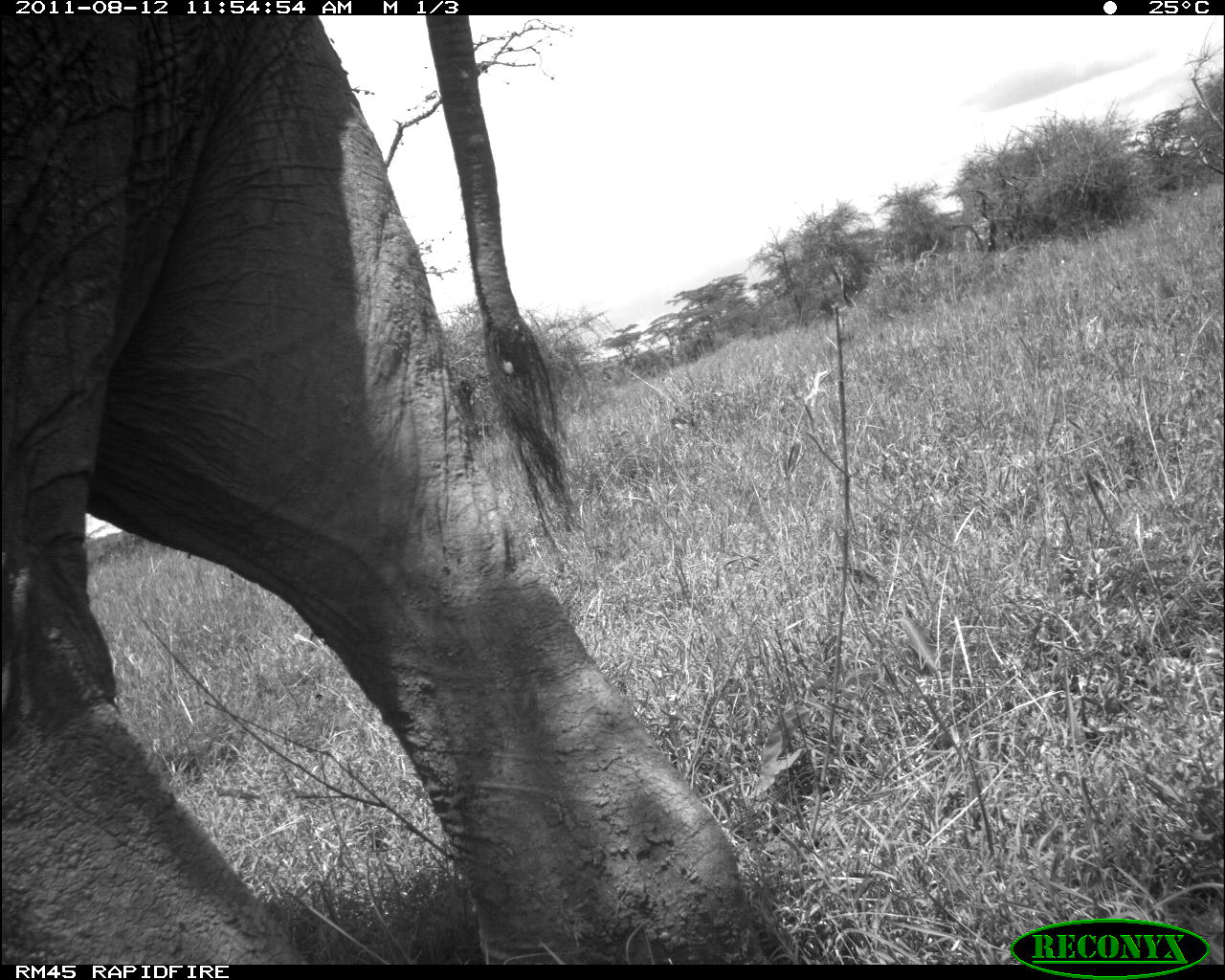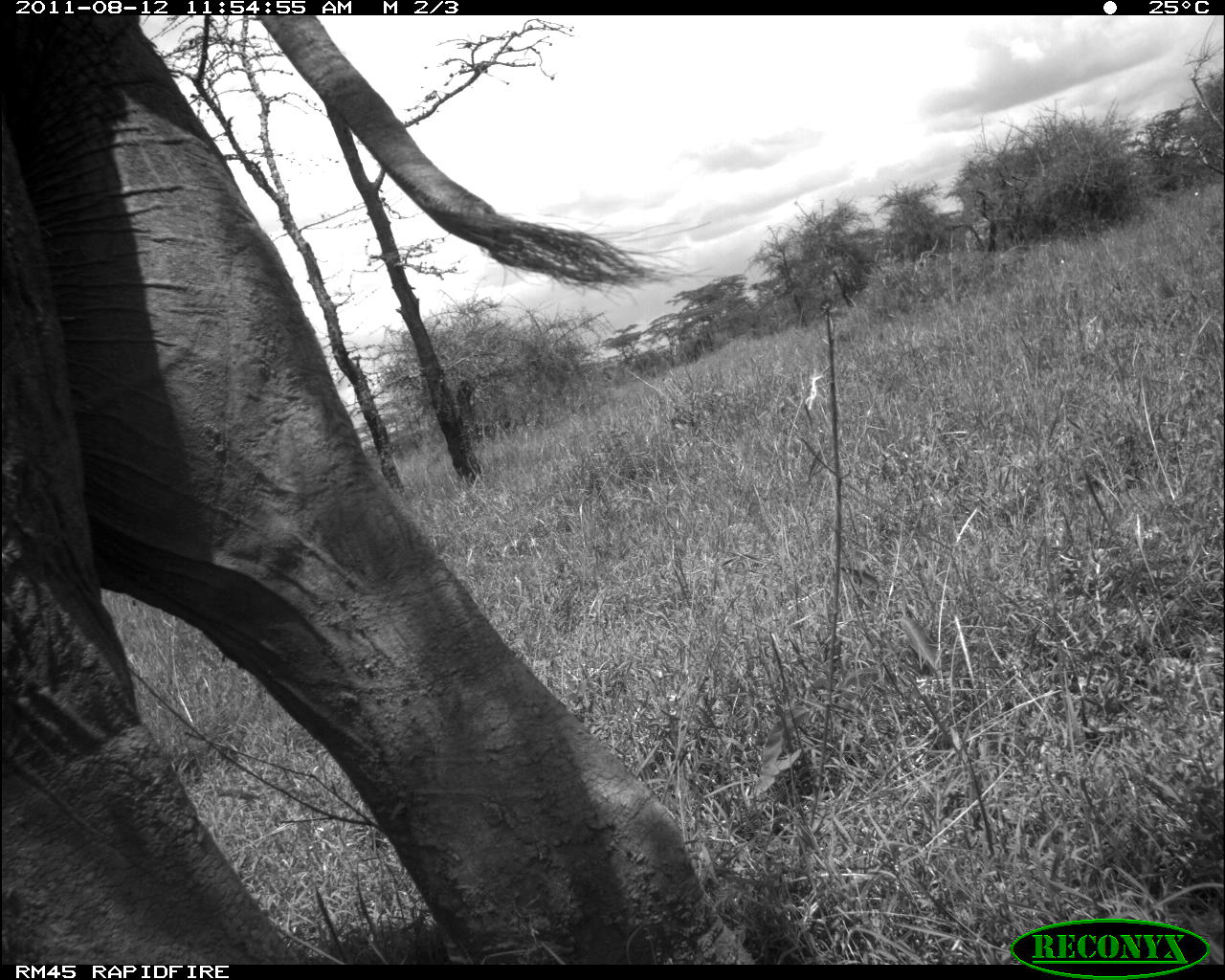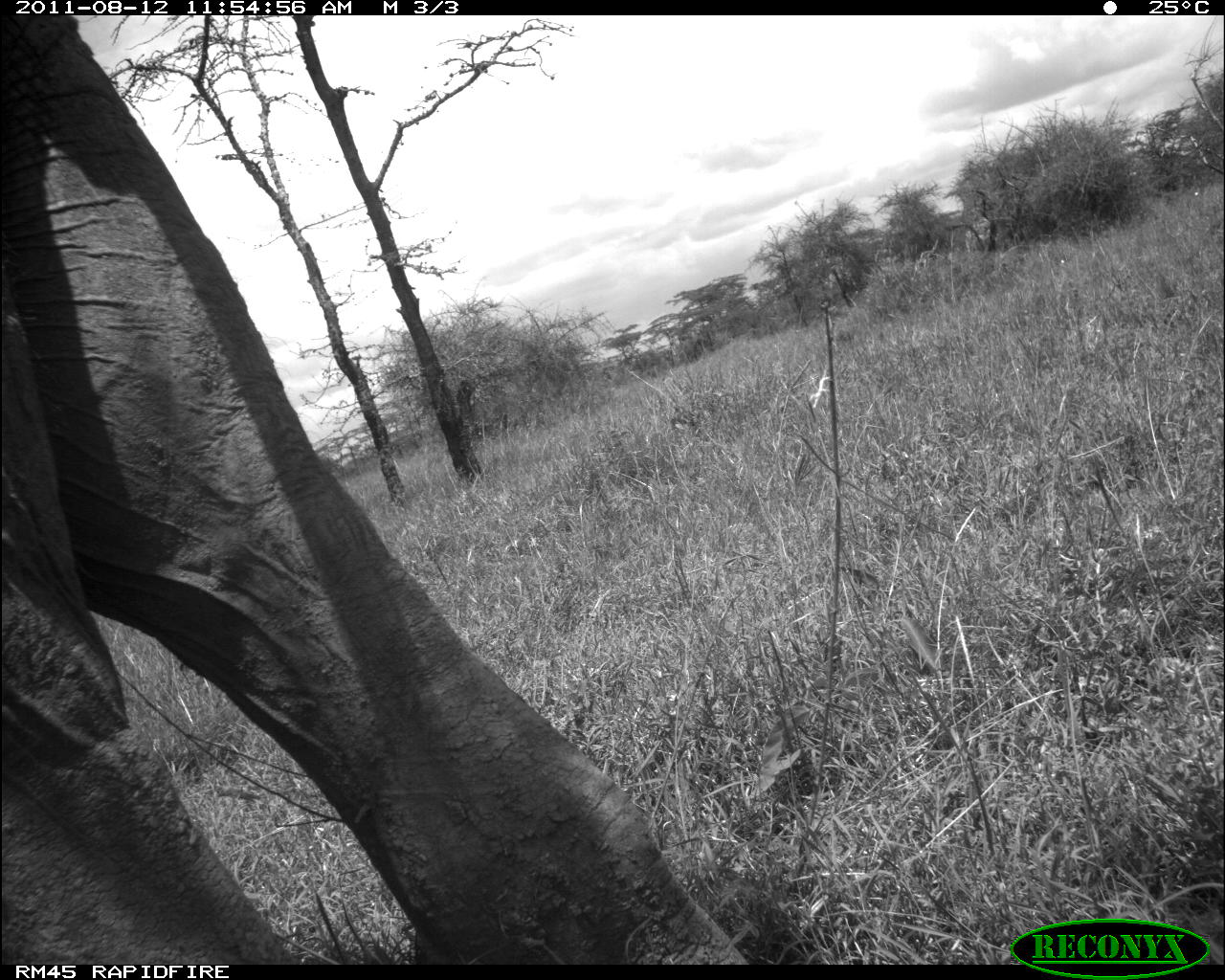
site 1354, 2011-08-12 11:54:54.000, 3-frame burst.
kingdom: Animalia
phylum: Chordata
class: Mammalia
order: Proboscidea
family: Elephantidae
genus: Loxodonta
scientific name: Loxodonta africana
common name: african bush elephant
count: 1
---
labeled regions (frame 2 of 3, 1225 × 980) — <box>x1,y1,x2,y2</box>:
loxodonta africana: <box>2,15,756,964</box>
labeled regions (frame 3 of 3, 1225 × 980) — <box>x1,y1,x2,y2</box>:
loxodonta africana: <box>2,16,749,964</box>